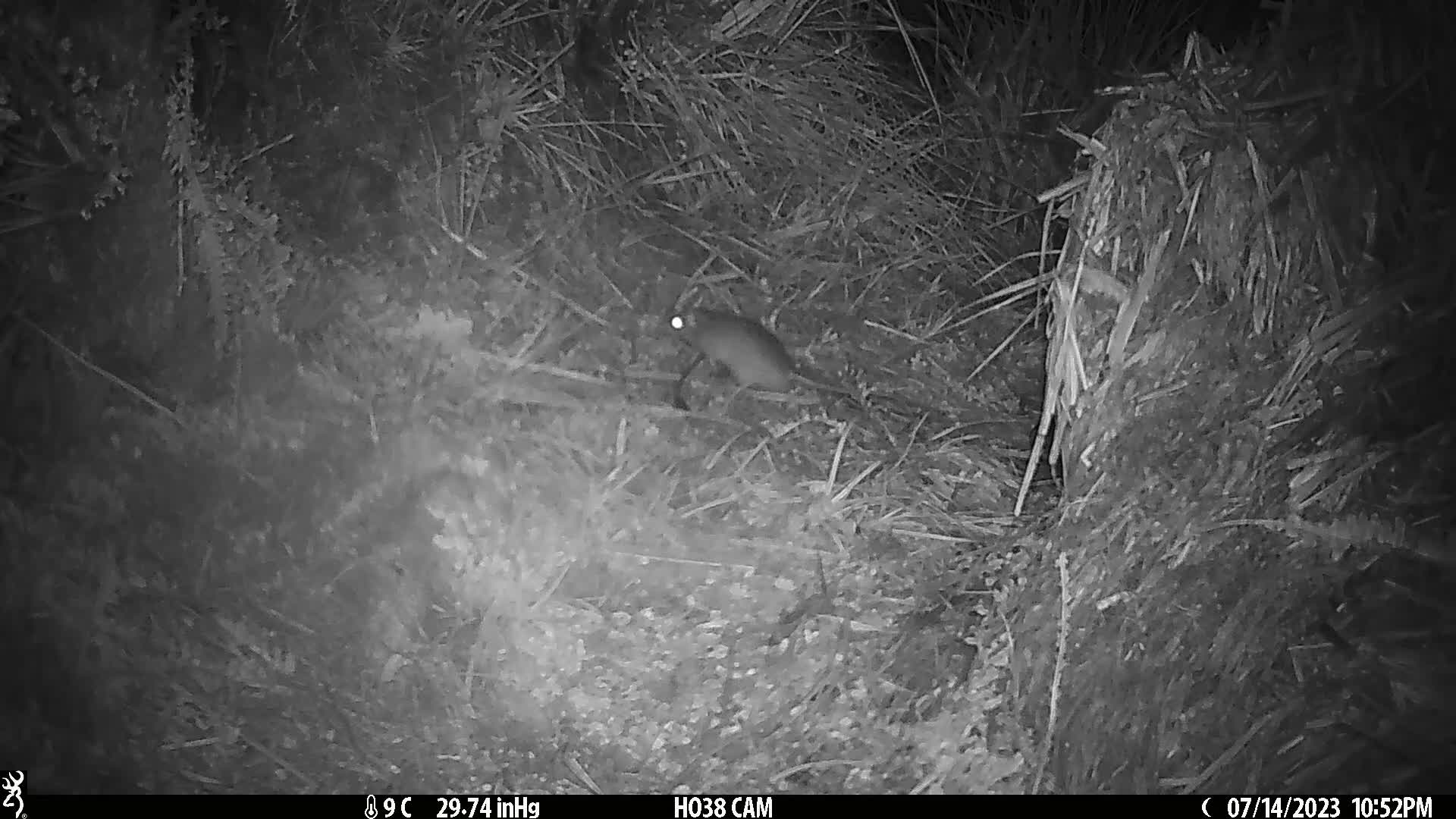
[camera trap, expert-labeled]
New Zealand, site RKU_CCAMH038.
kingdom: Animalia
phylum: Chordata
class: Mammalia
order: Rodentia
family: Muridae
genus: Rattus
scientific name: Rattus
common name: rat